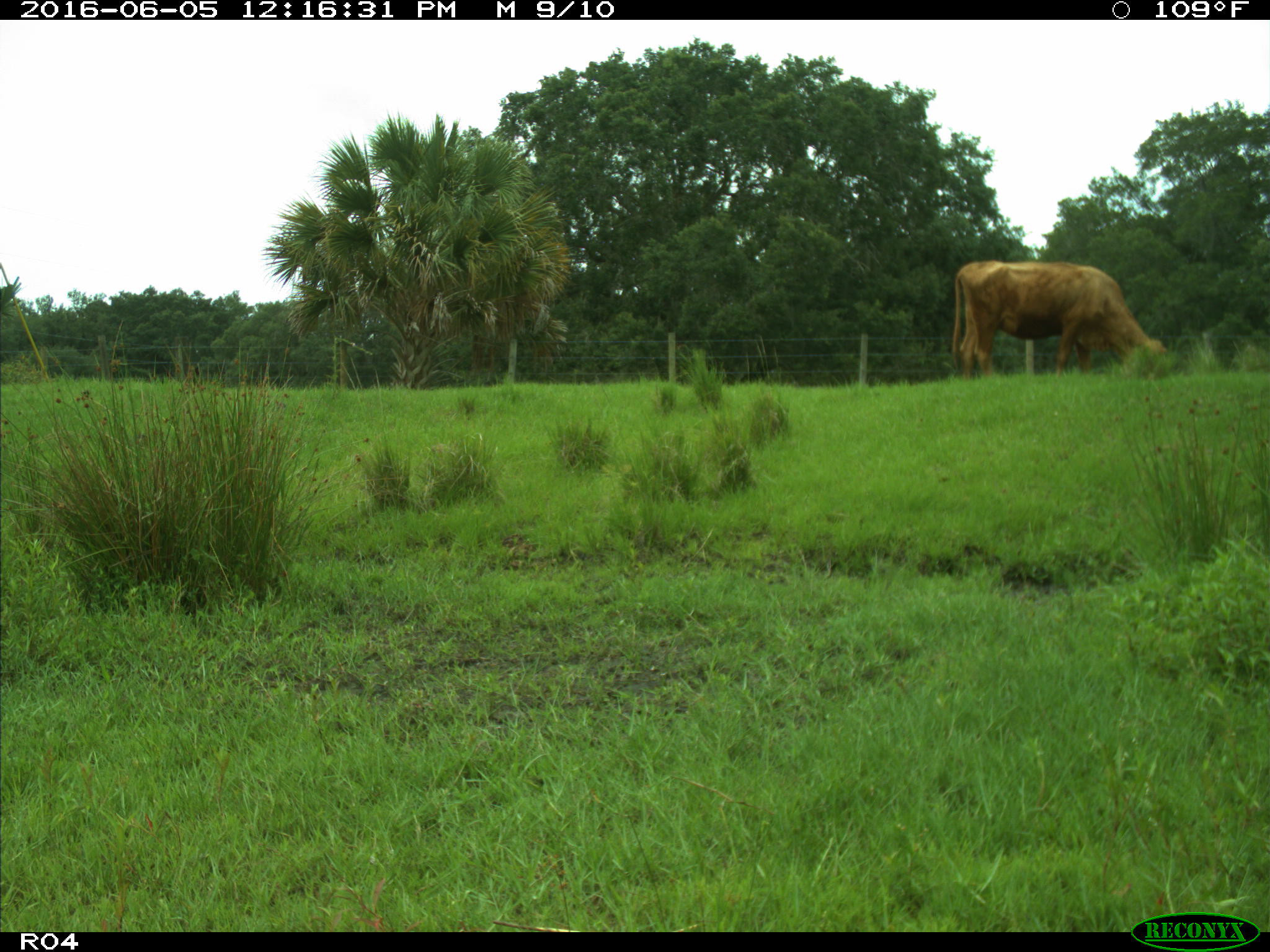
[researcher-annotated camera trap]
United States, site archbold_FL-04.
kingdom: Animalia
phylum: Chordata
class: Mammalia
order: Artiodactyla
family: Bovidae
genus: Bos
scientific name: Bos taurus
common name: domestic cow